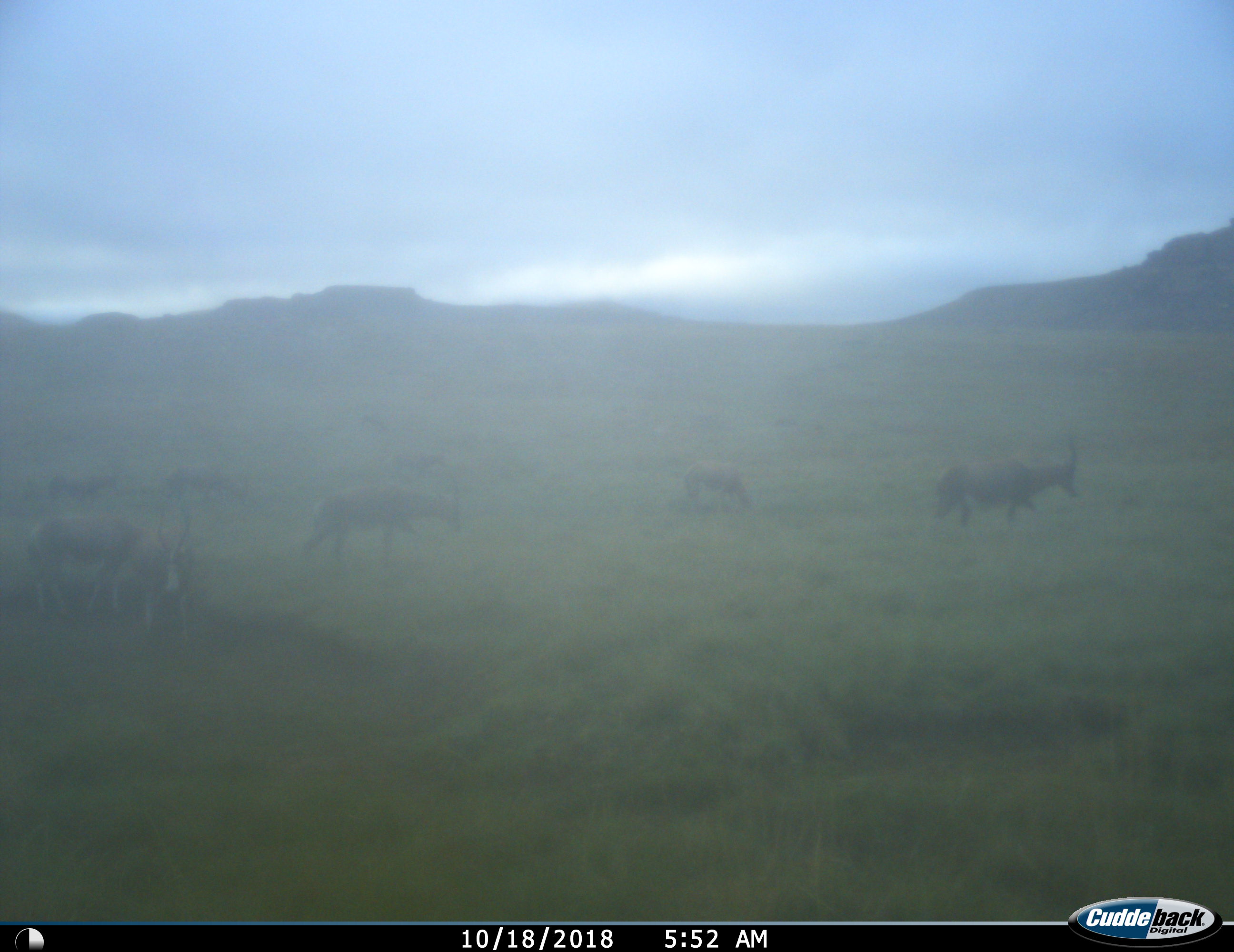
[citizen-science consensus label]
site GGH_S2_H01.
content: unidentified animal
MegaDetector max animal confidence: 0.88